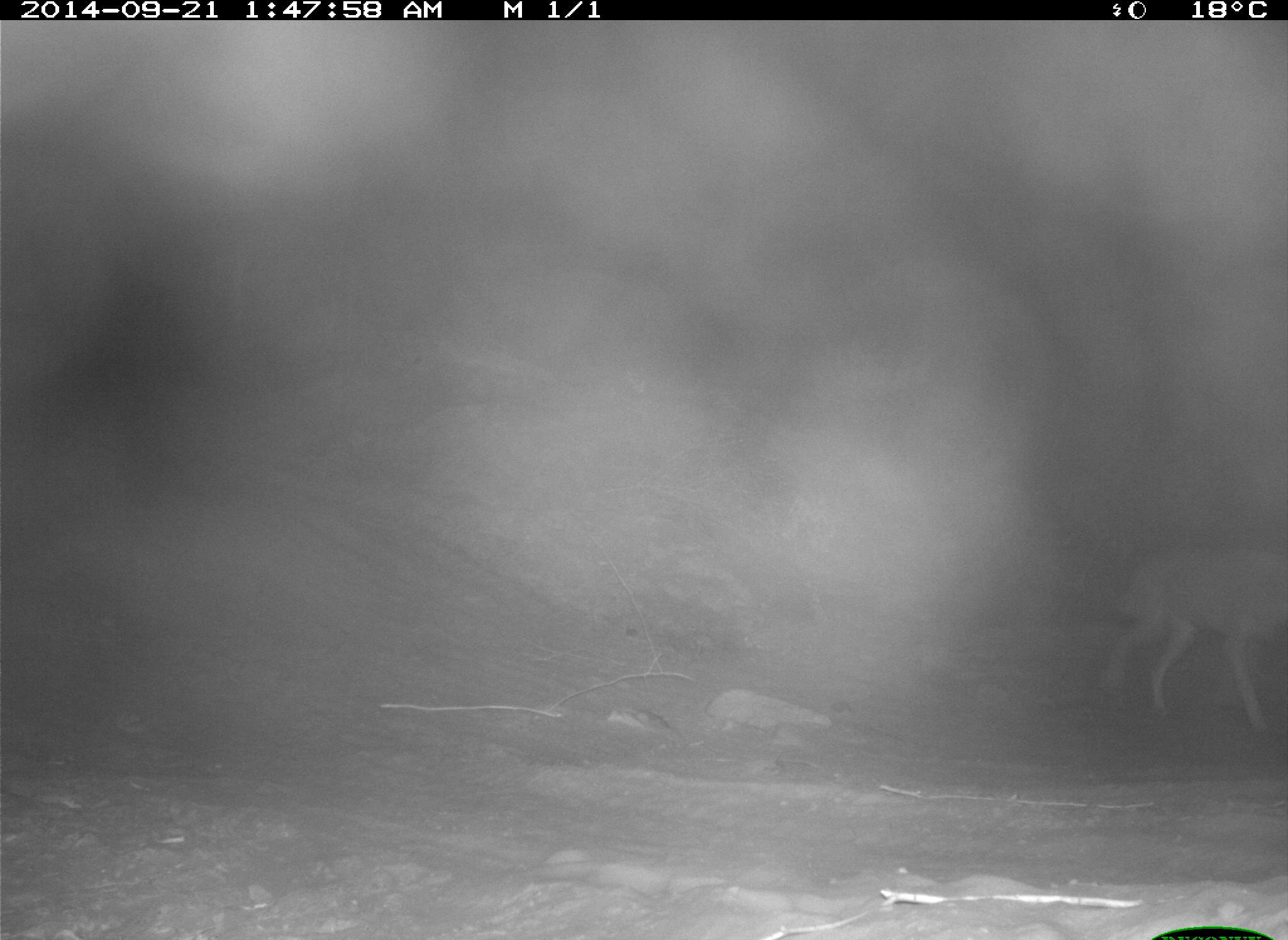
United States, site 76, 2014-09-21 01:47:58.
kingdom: Animalia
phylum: Chordata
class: Mammalia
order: Carnivora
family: Canidae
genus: Canis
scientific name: Canis latrans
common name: coyote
Coyote (Canis latrans).